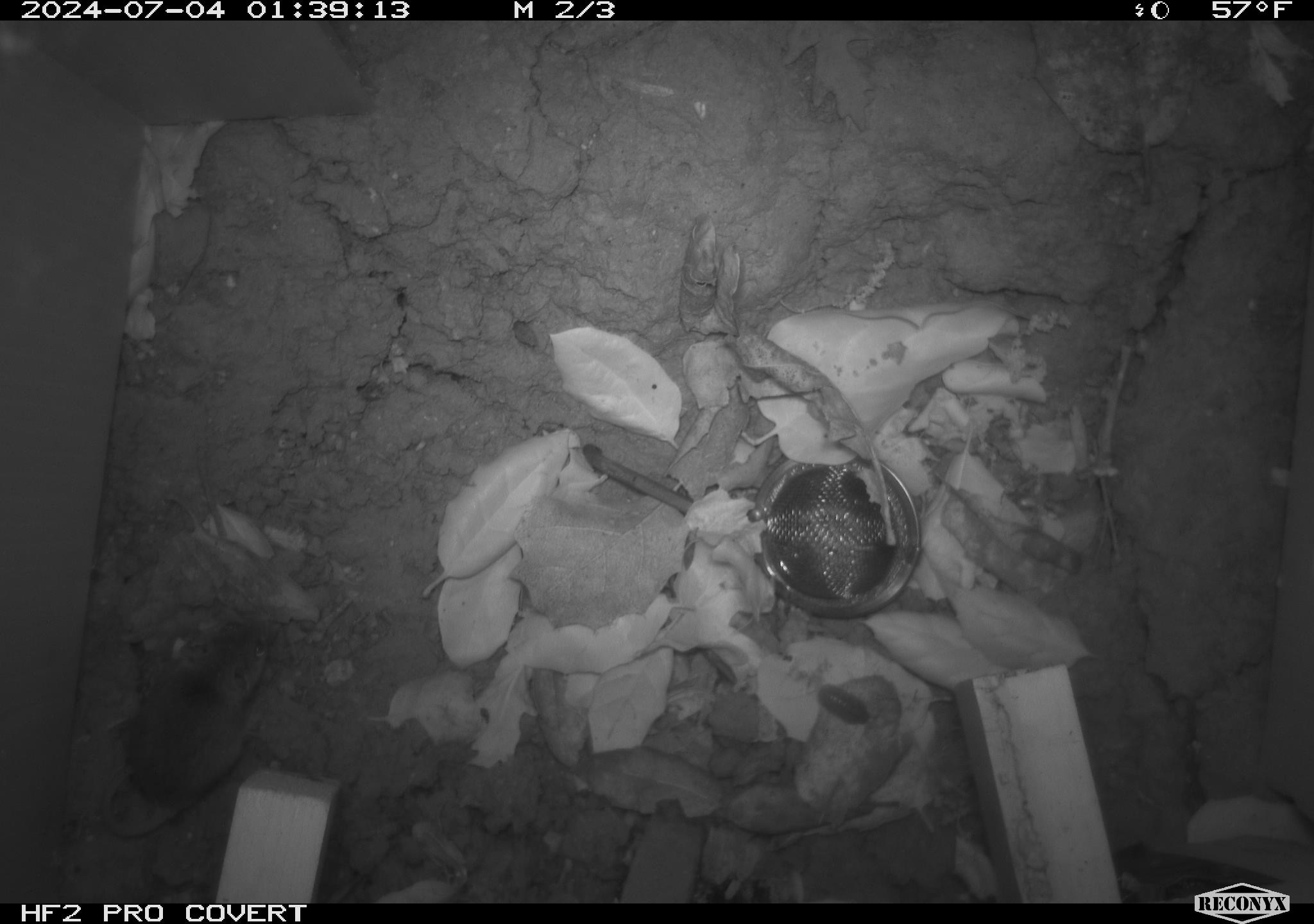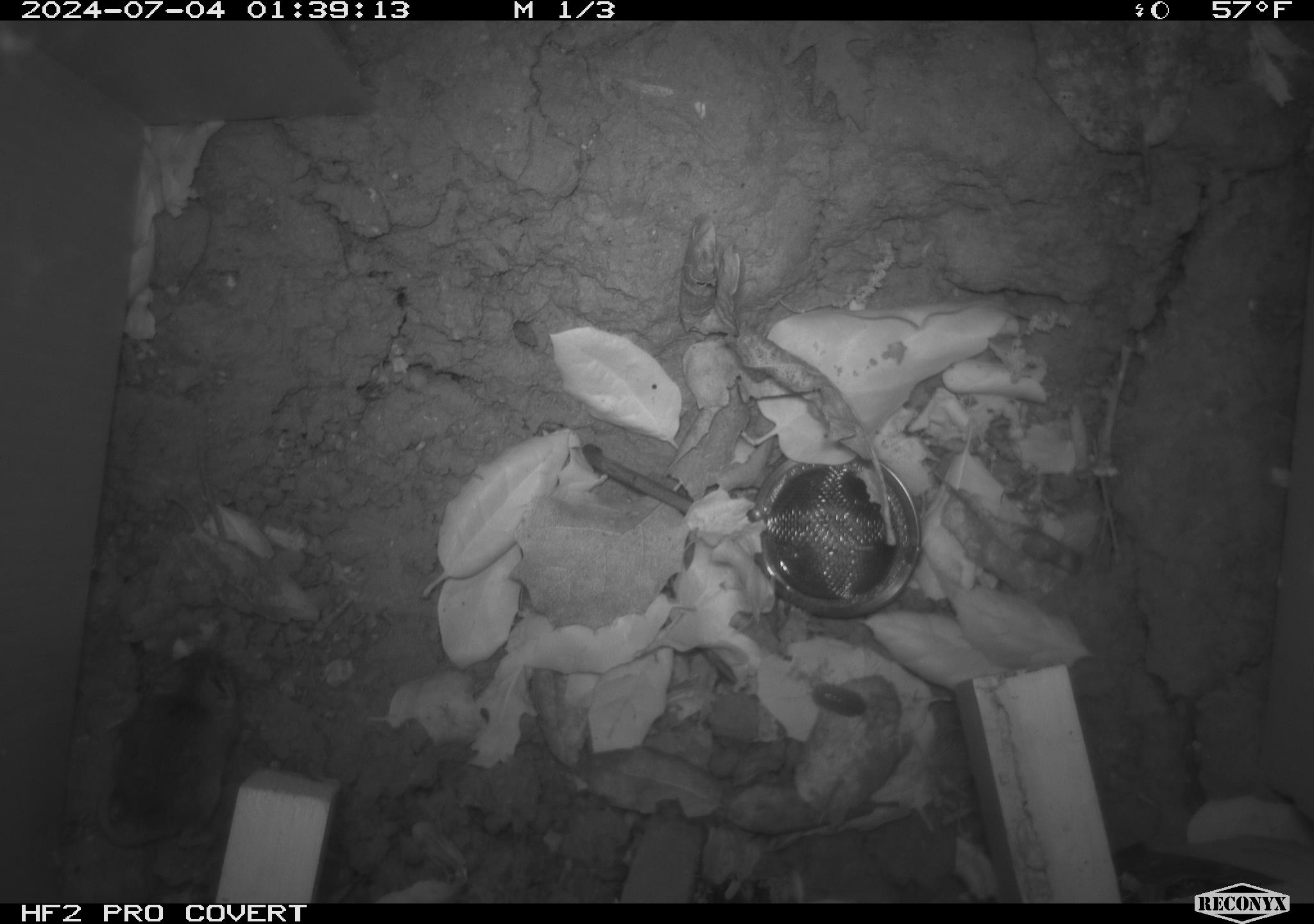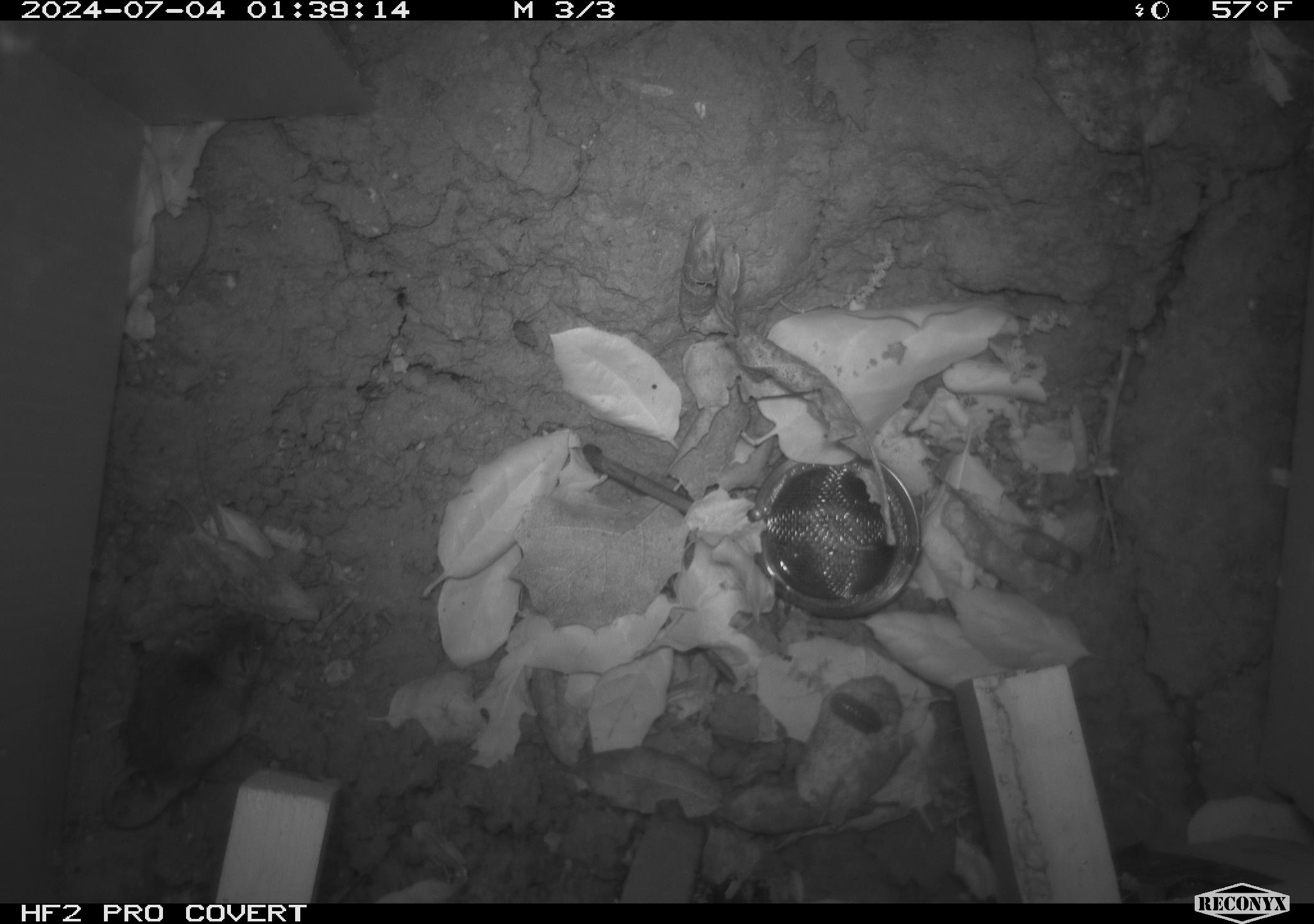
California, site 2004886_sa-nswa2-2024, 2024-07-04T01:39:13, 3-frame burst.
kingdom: Animalia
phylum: Chordata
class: Mammalia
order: Rodentia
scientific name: Rodentia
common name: rodent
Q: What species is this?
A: Rodent (Rodentia).